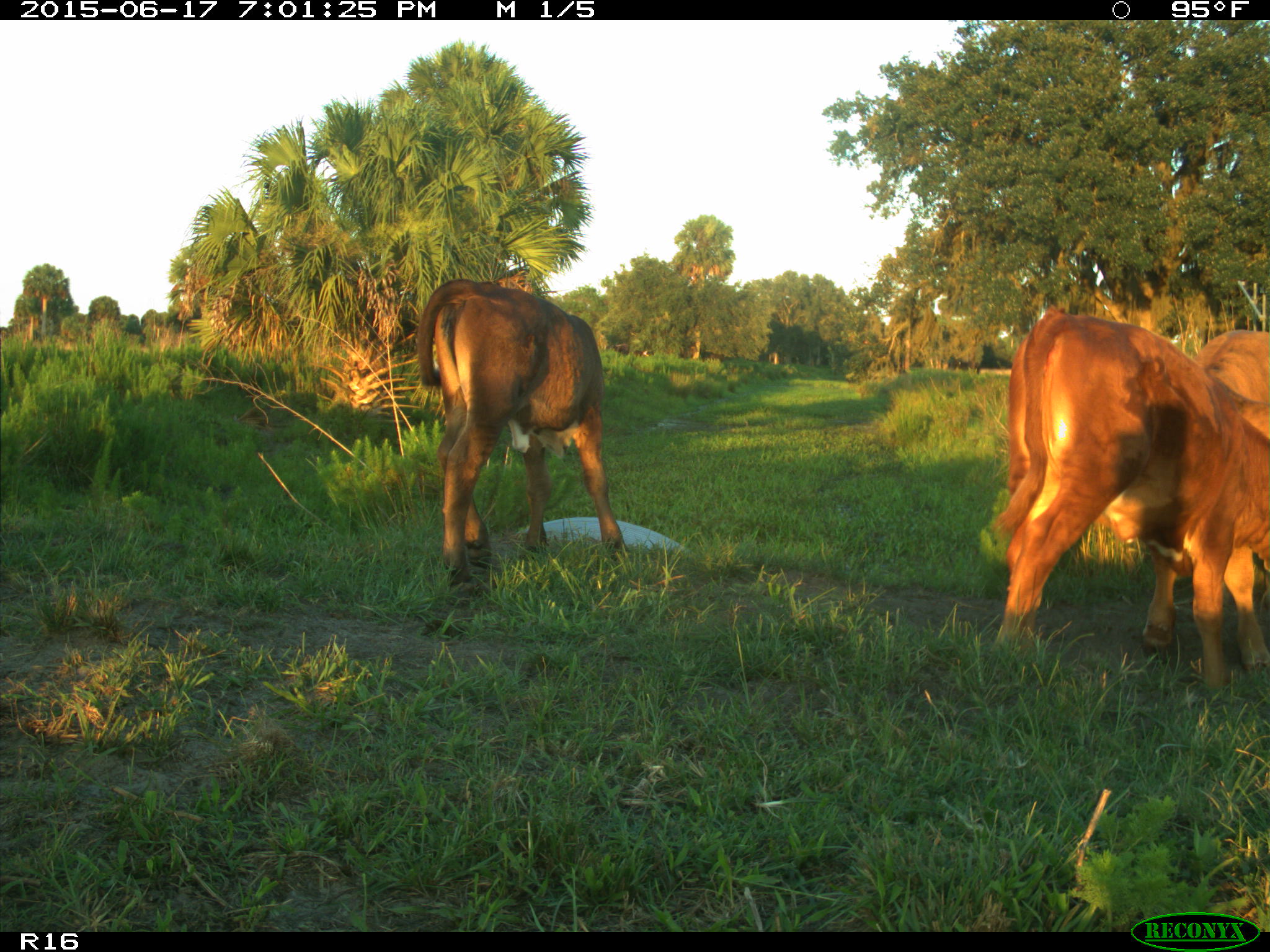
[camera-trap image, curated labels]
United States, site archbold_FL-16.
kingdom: Animalia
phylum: Chordata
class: Mammalia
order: Artiodactyla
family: Bovidae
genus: Bos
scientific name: Bos taurus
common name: domestic cow